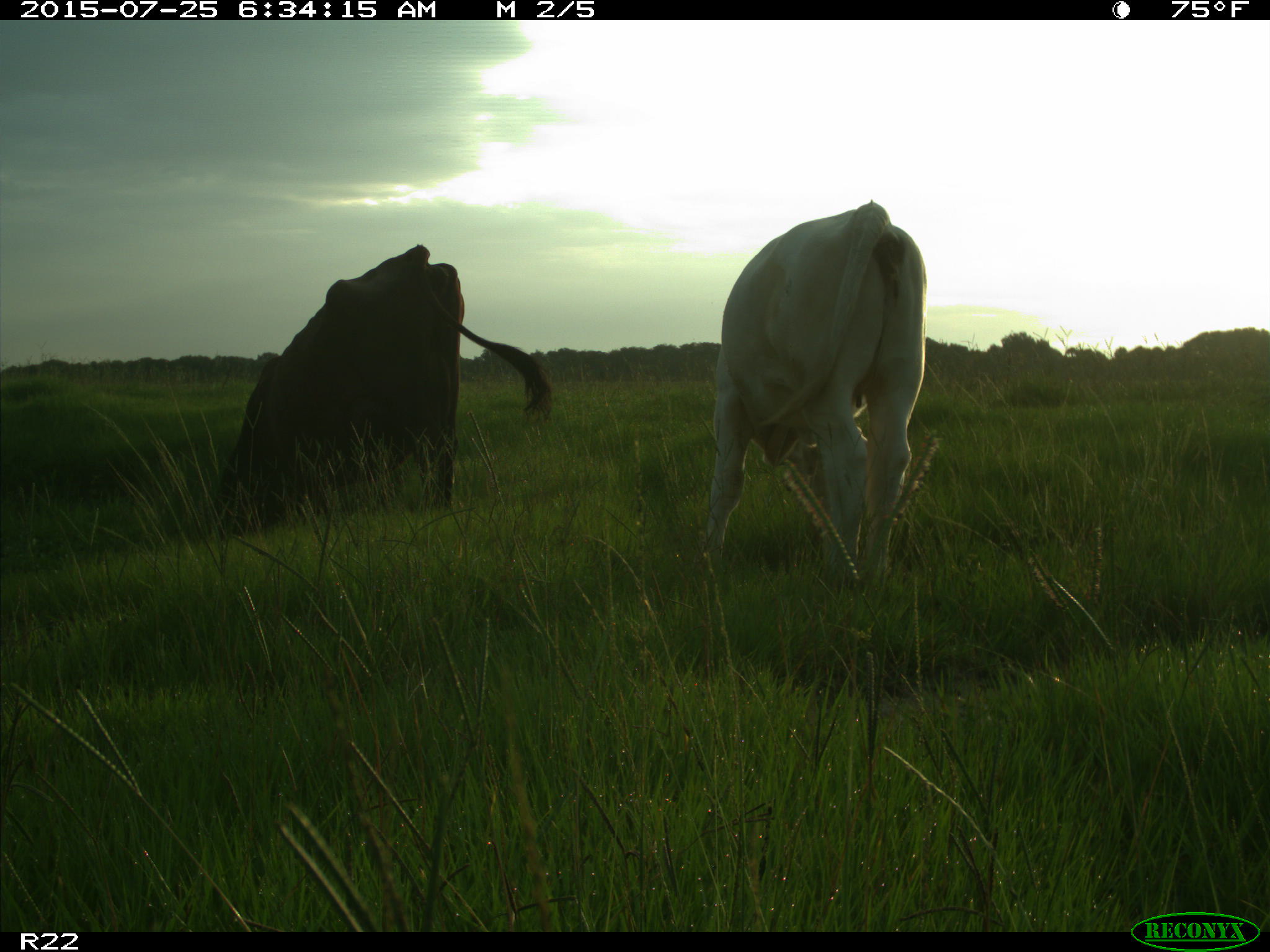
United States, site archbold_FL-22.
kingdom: Animalia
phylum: Chordata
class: Mammalia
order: Artiodactyla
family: Bovidae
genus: Bos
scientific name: Bos taurus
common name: domestic cow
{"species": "Bos taurus (domestic cow)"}